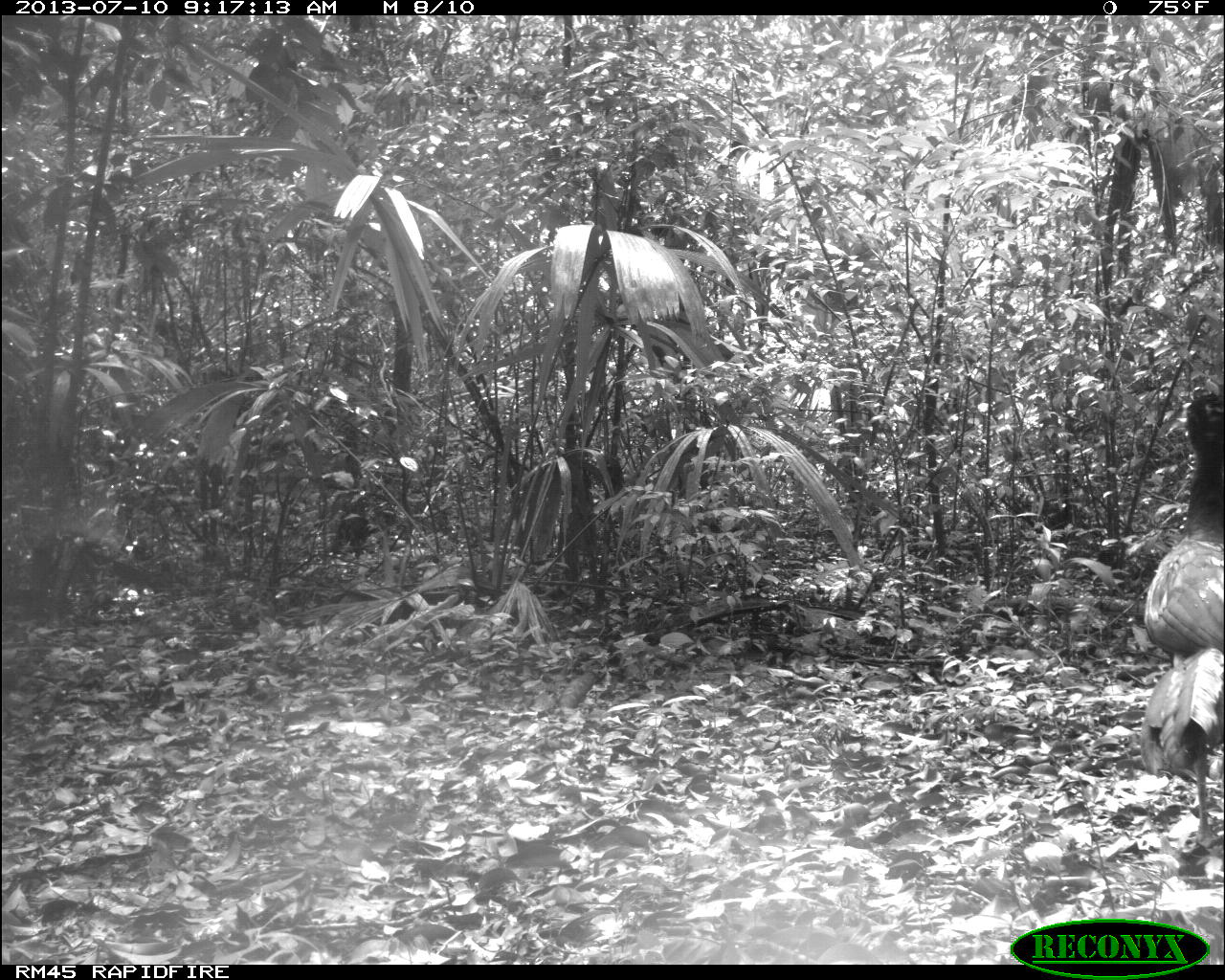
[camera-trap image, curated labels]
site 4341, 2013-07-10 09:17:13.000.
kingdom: Animalia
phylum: Chordata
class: Aves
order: Galliformes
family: Cracidae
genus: Crax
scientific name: Crax rubra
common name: great curassow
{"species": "Crax rubra (great curassow)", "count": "2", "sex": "male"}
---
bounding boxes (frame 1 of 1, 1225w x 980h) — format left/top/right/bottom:
crax rubra: 1139/390/1223/842